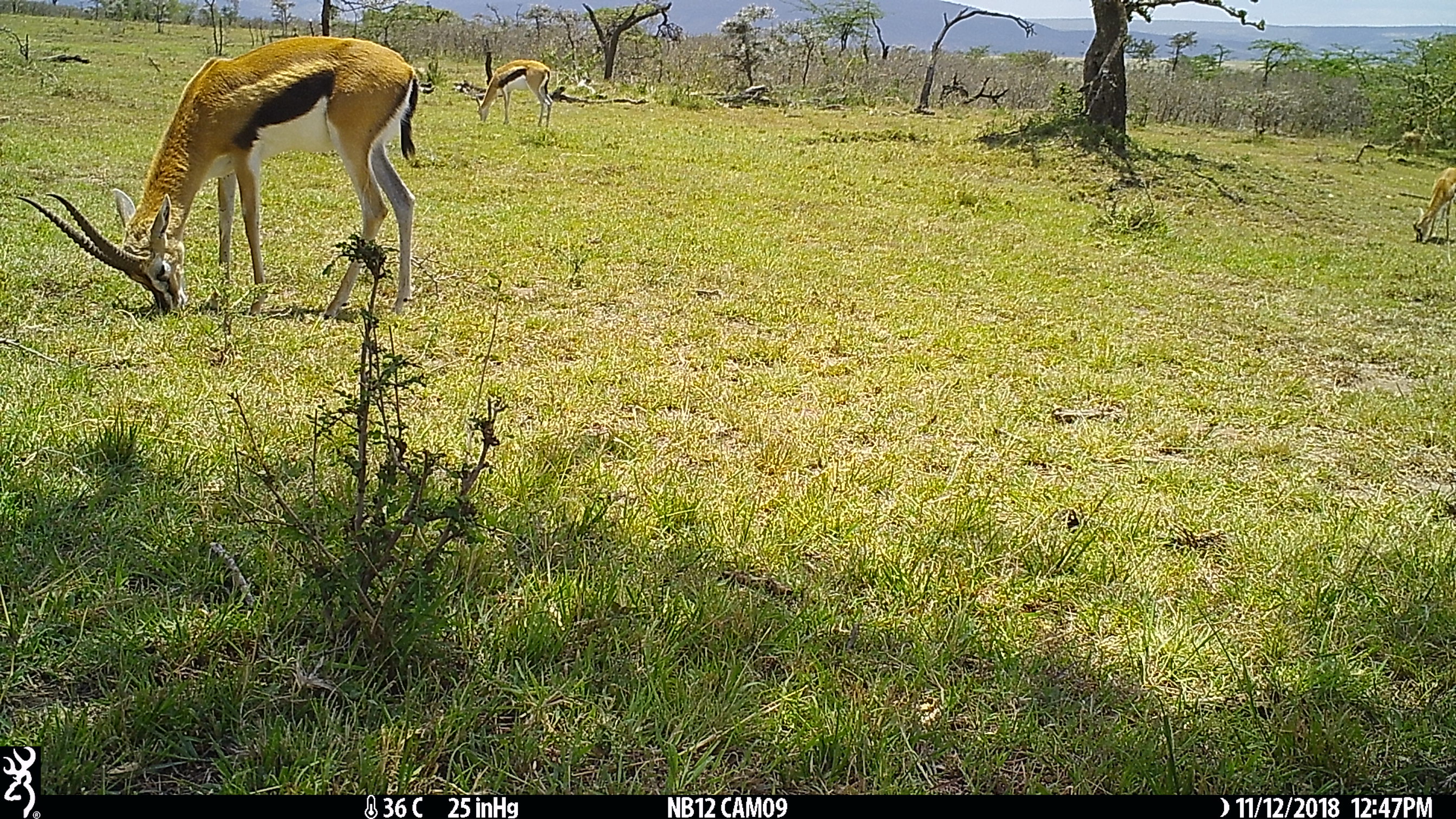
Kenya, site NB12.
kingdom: Animalia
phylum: Chordata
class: Mammalia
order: Artiodactyla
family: Bovidae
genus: Eudorcas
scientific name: Eudorcas thomsonii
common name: thomon's gazelle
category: gazelle thomsons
Gazelle thomsons (thomon's gazelle) (Eudorcas thomsonii).